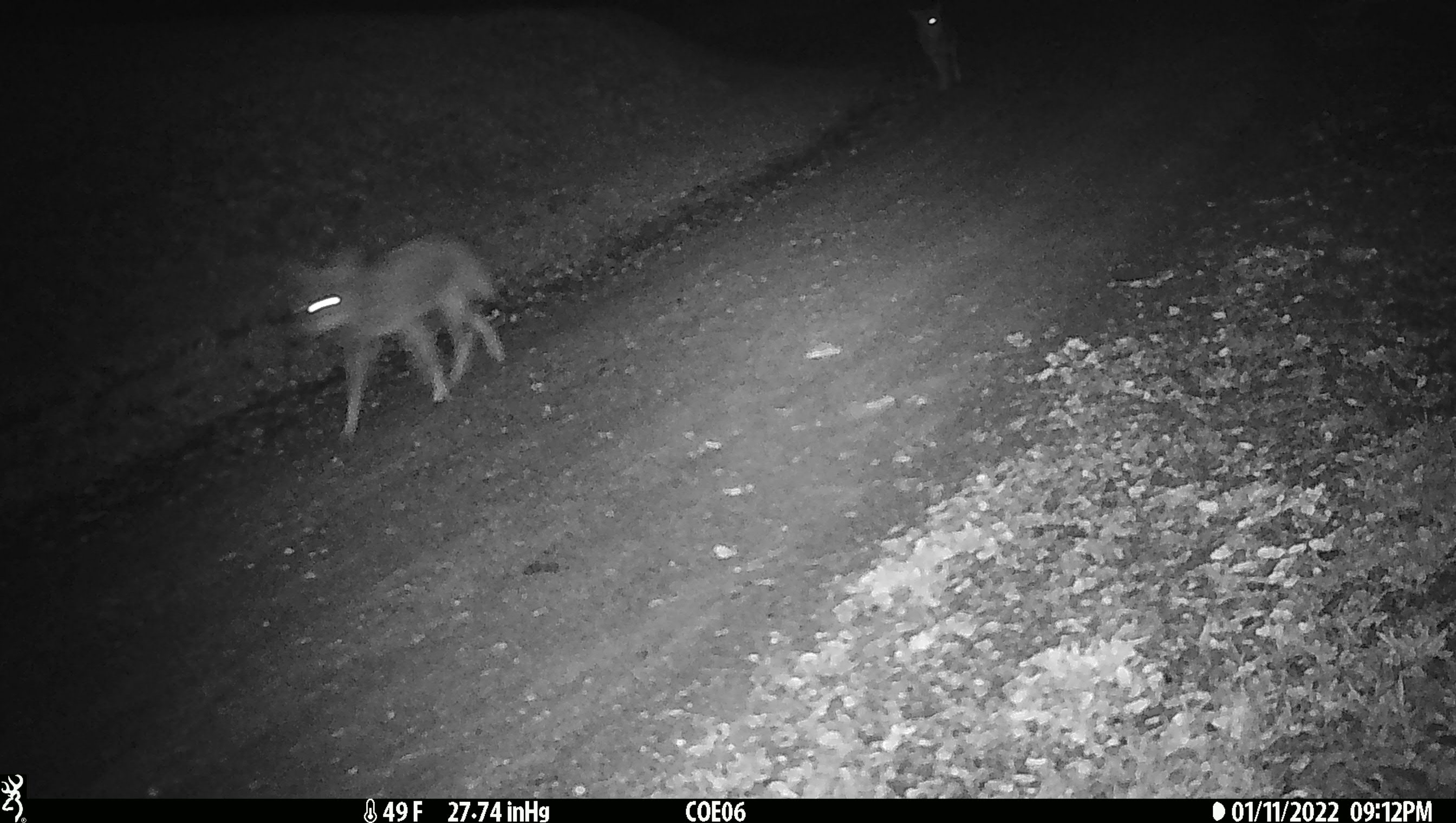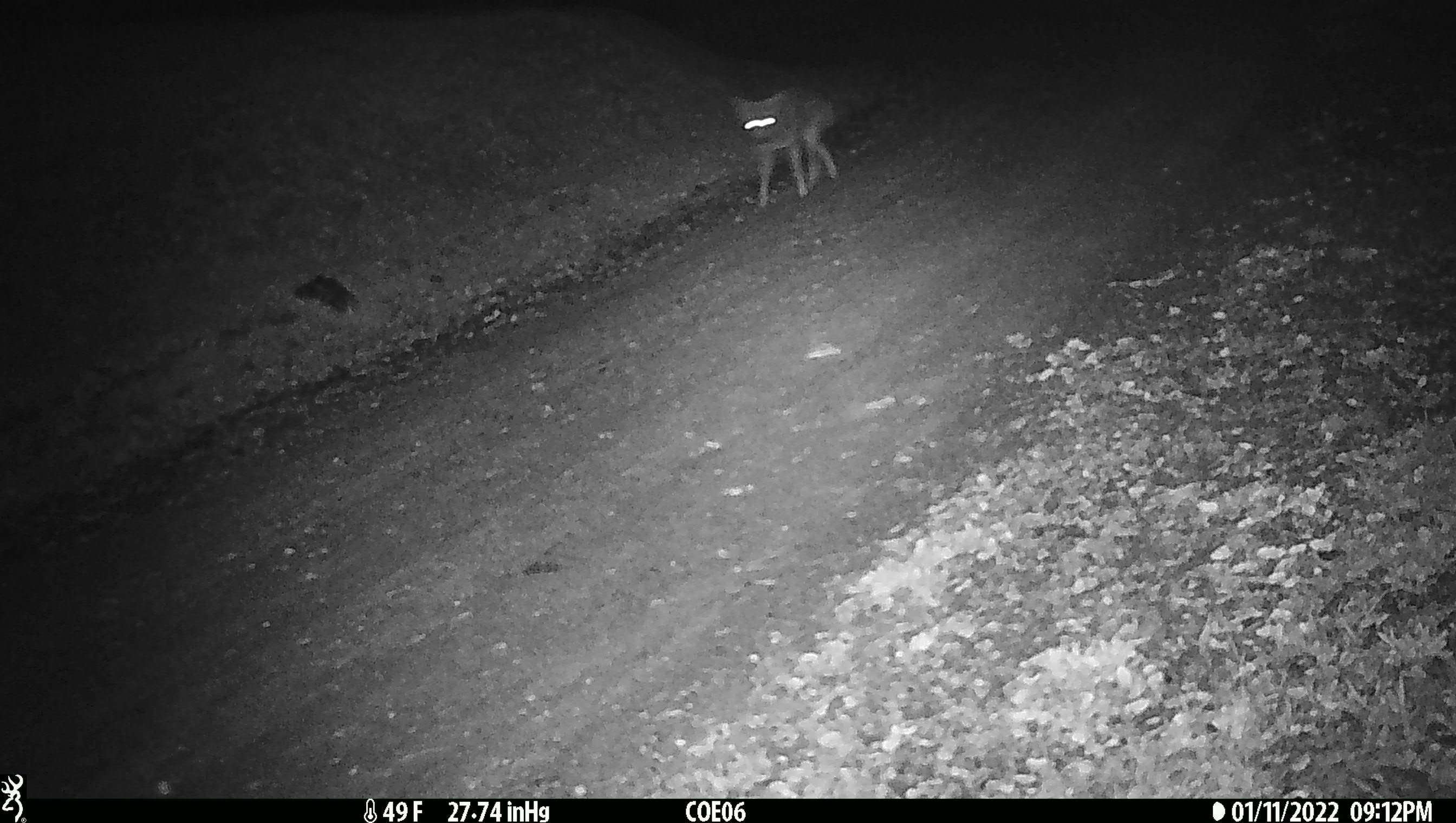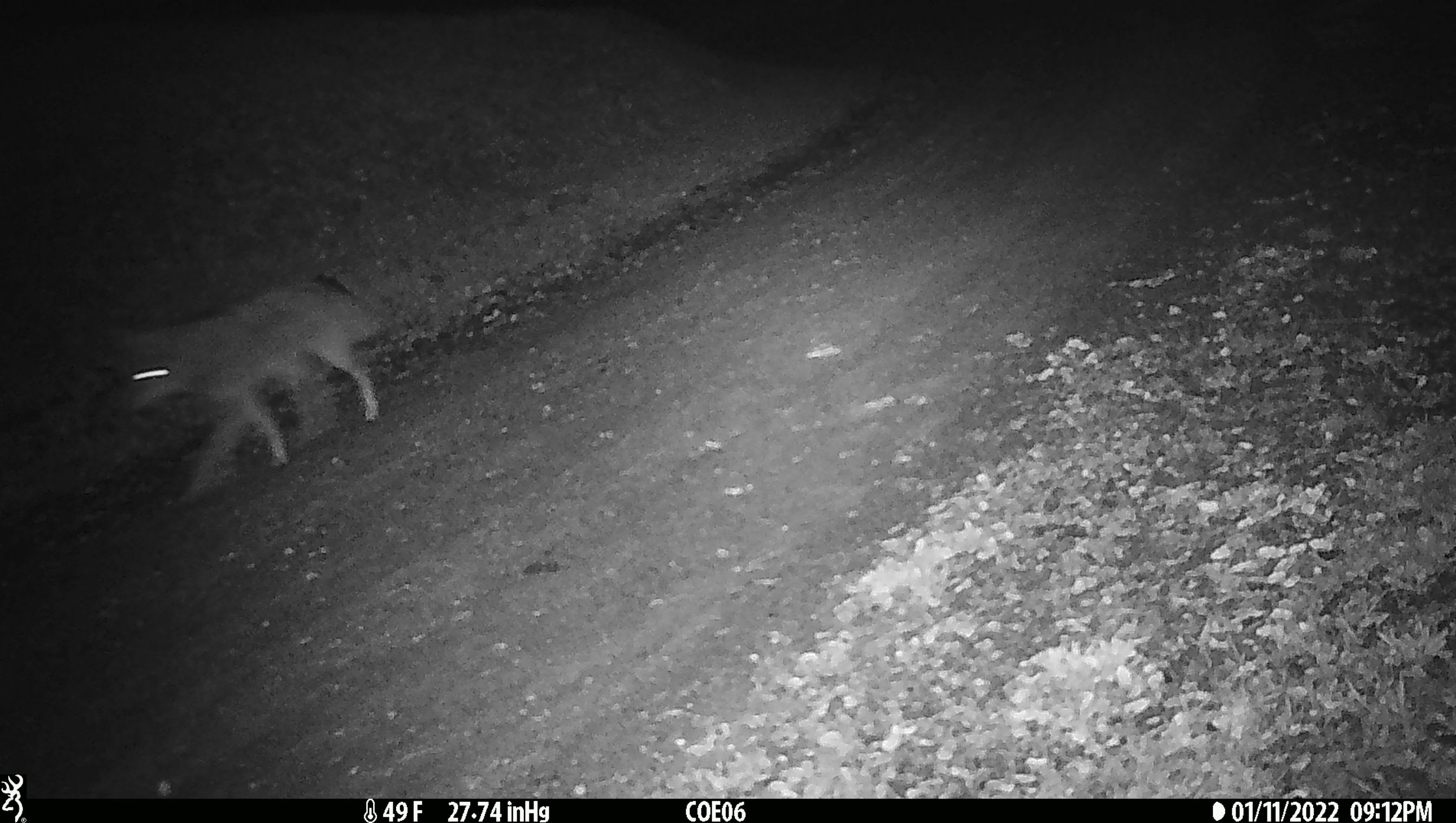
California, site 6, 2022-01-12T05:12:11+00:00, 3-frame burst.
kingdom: Animalia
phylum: Chordata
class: Mammalia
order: Carnivora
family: Canidae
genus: Canis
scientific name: Canis latrans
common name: coyote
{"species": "coyote (Canis latrans)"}